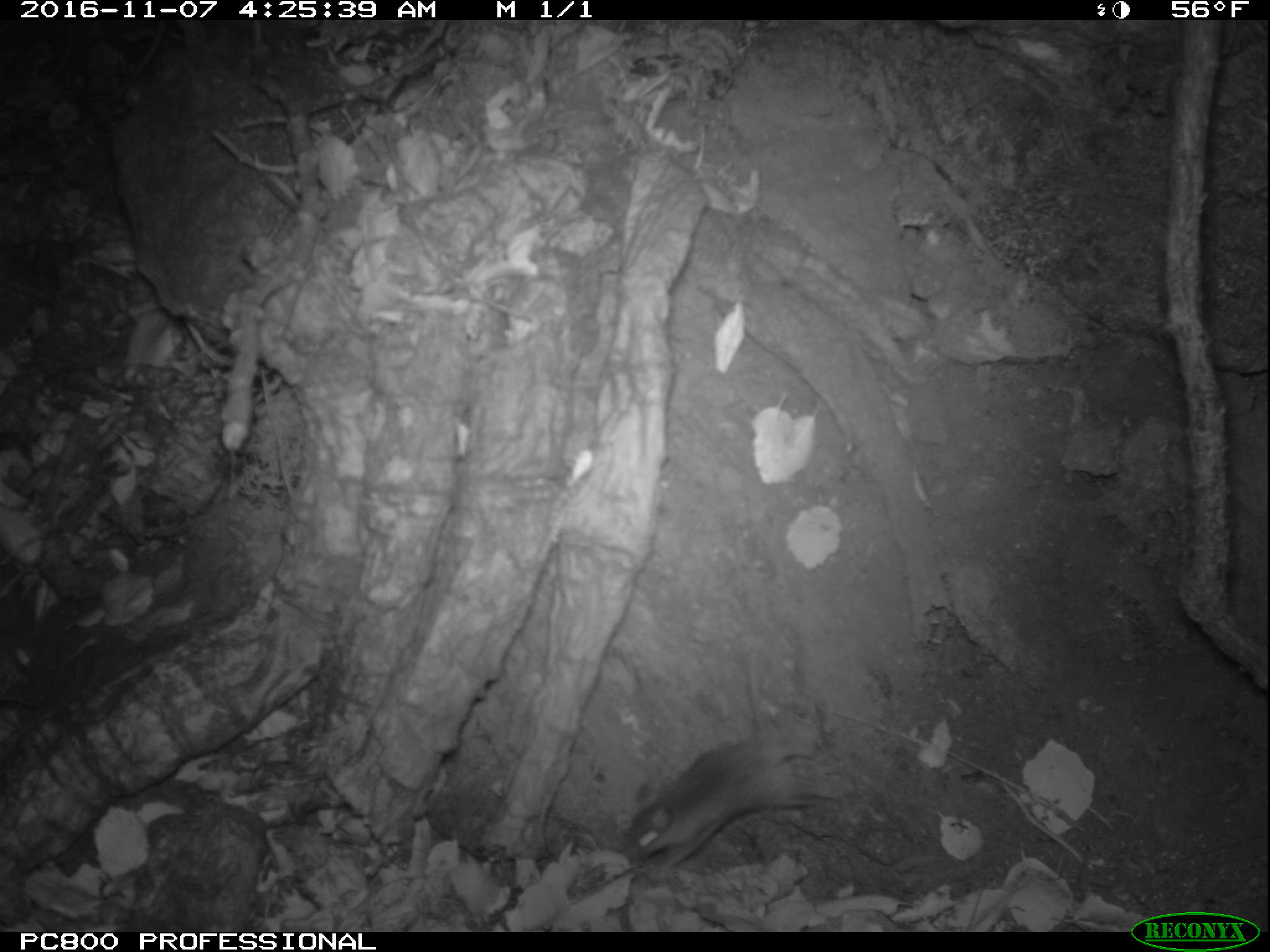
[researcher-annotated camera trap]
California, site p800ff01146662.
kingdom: Animalia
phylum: Chordata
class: Mammalia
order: Rodentia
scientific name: Rodentia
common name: rodent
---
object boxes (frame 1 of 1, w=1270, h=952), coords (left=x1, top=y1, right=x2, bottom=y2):
rodent: (left=623, top=656, right=822, bottom=869)